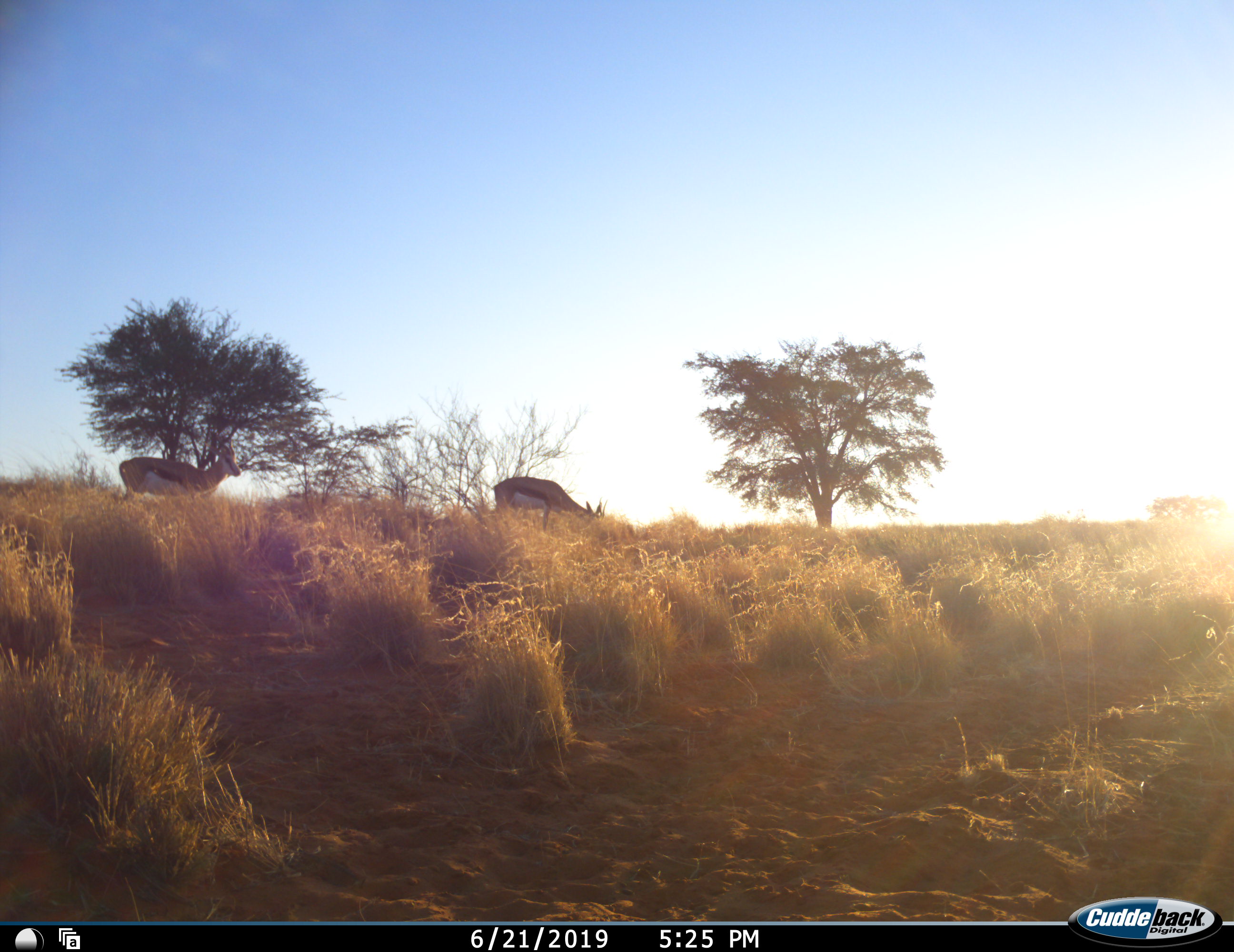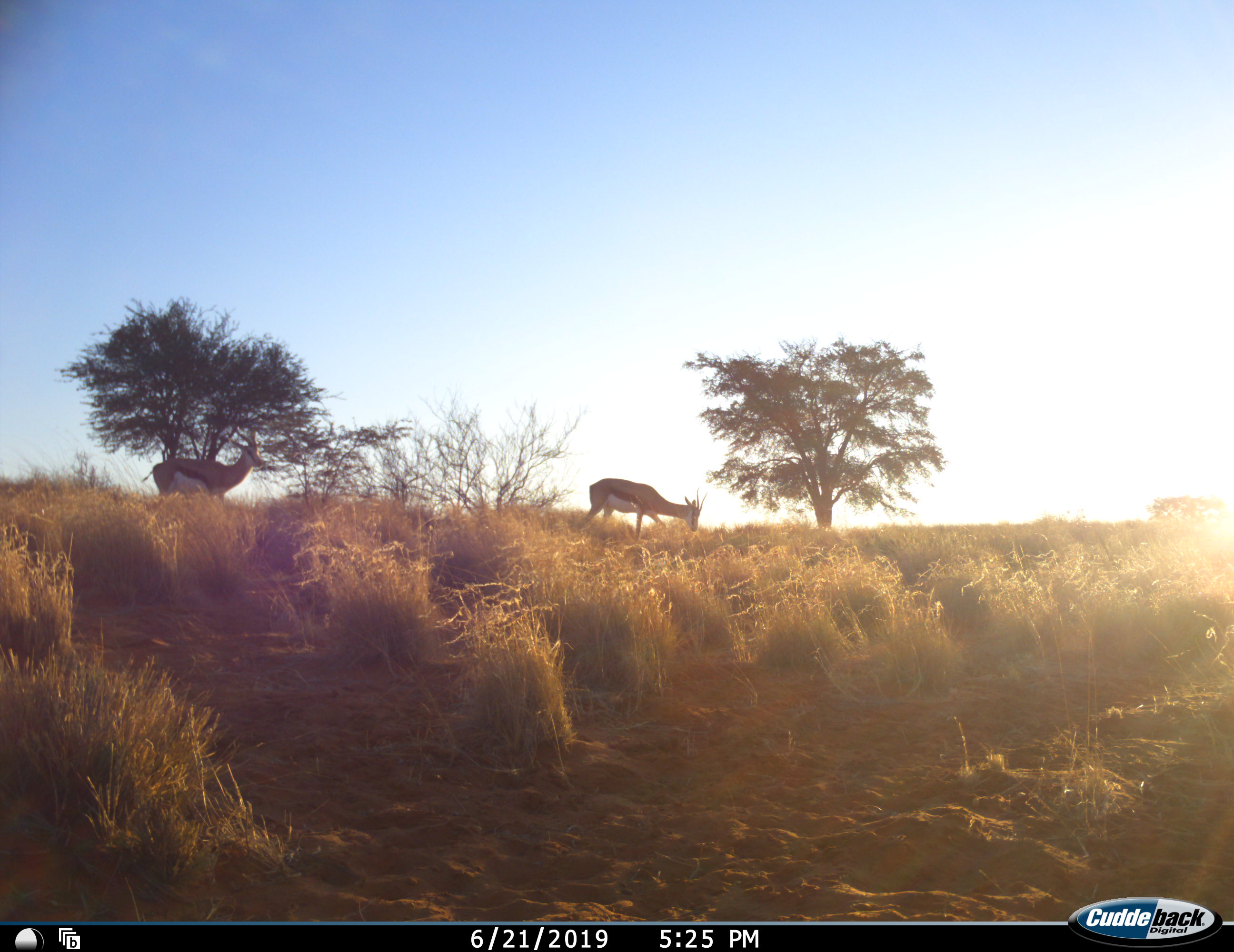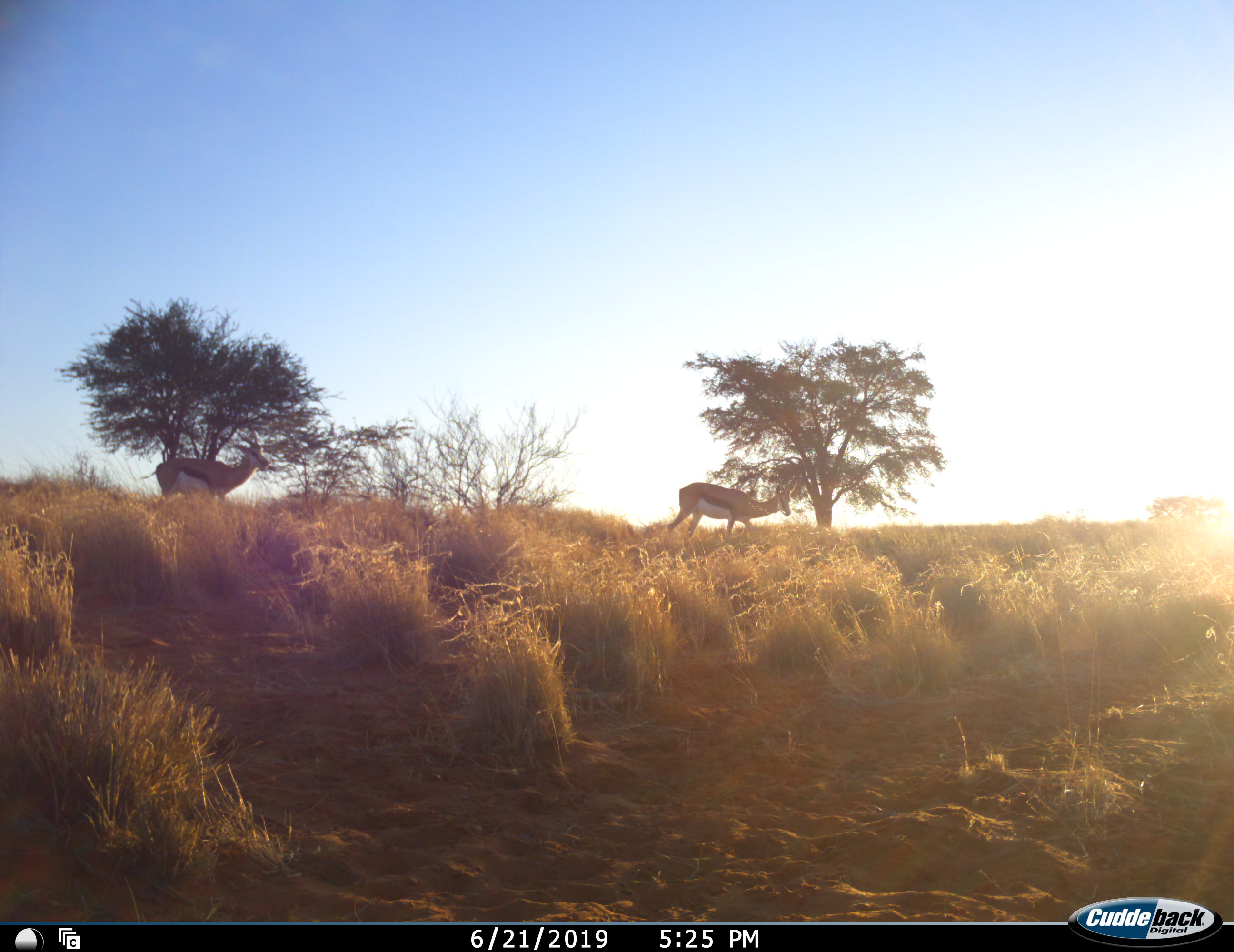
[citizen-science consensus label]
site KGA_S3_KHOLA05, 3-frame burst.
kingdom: Animalia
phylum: Chordata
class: Mammalia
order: Artiodactyla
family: Bovidae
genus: Antidorcas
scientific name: Antidorcas marsupialis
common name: springbok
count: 2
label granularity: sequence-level